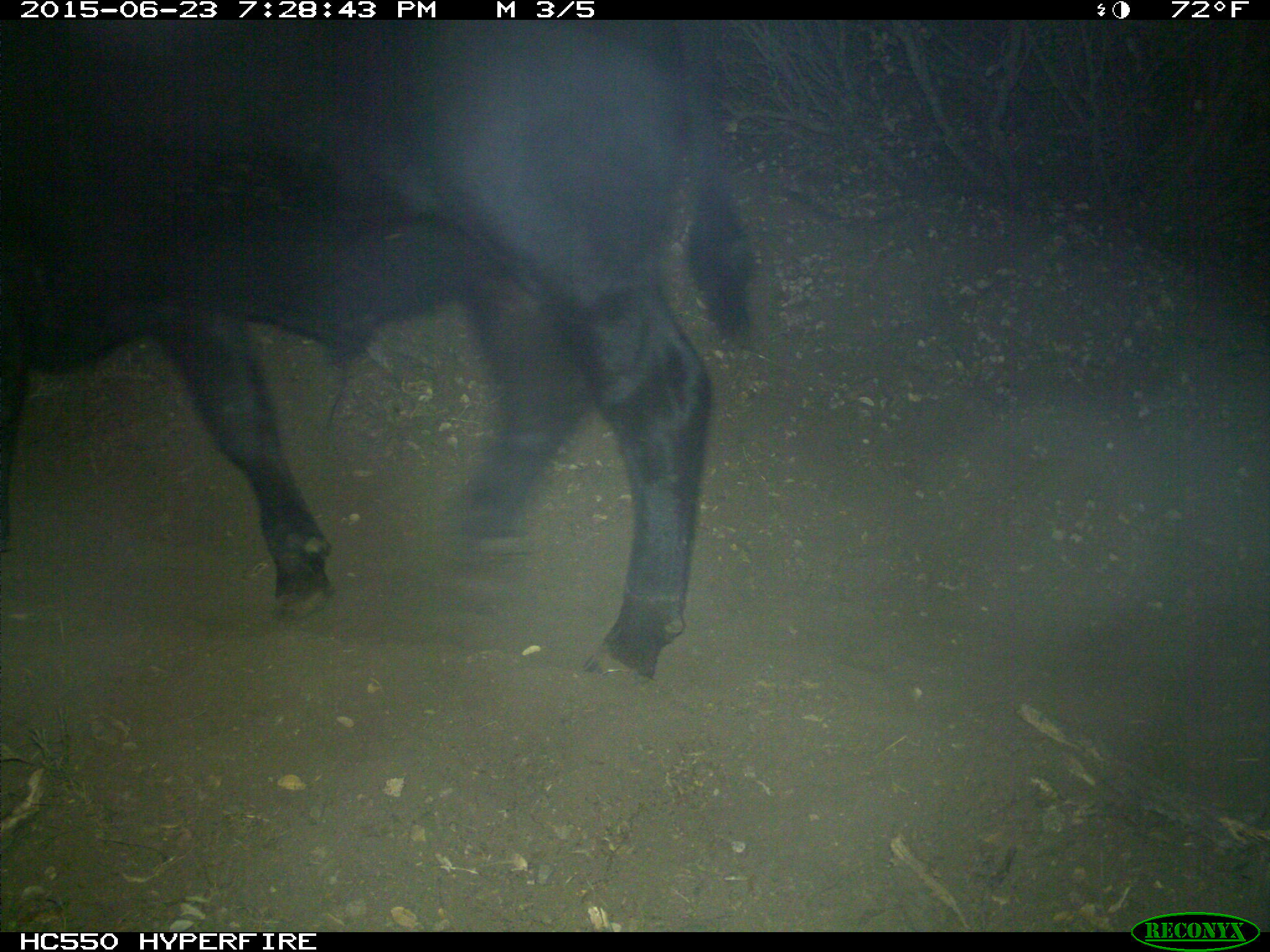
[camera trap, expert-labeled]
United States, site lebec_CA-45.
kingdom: Animalia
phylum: Chordata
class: Mammalia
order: Artiodactyla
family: Bovidae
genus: Bos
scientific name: Bos taurus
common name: domestic cow